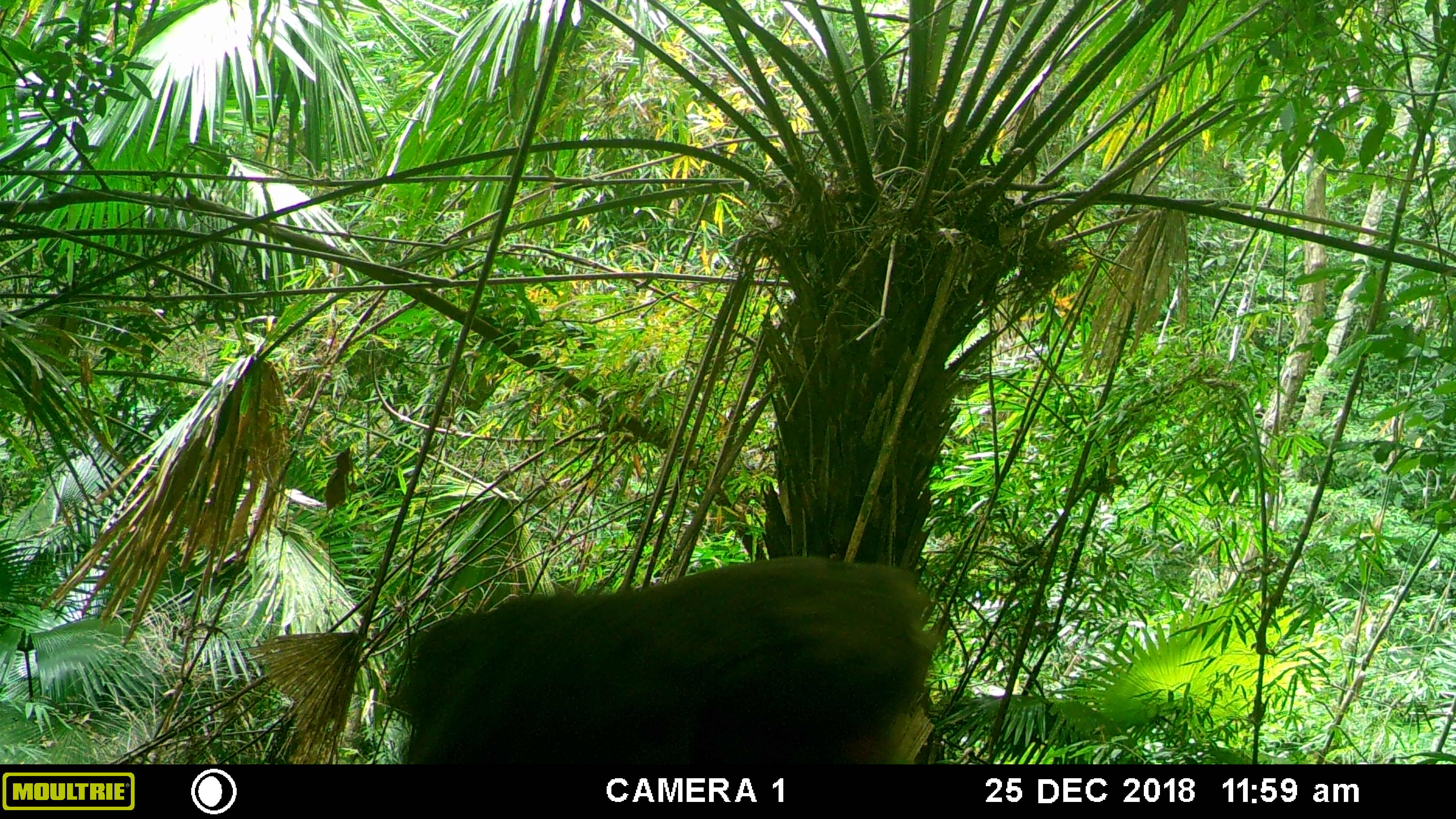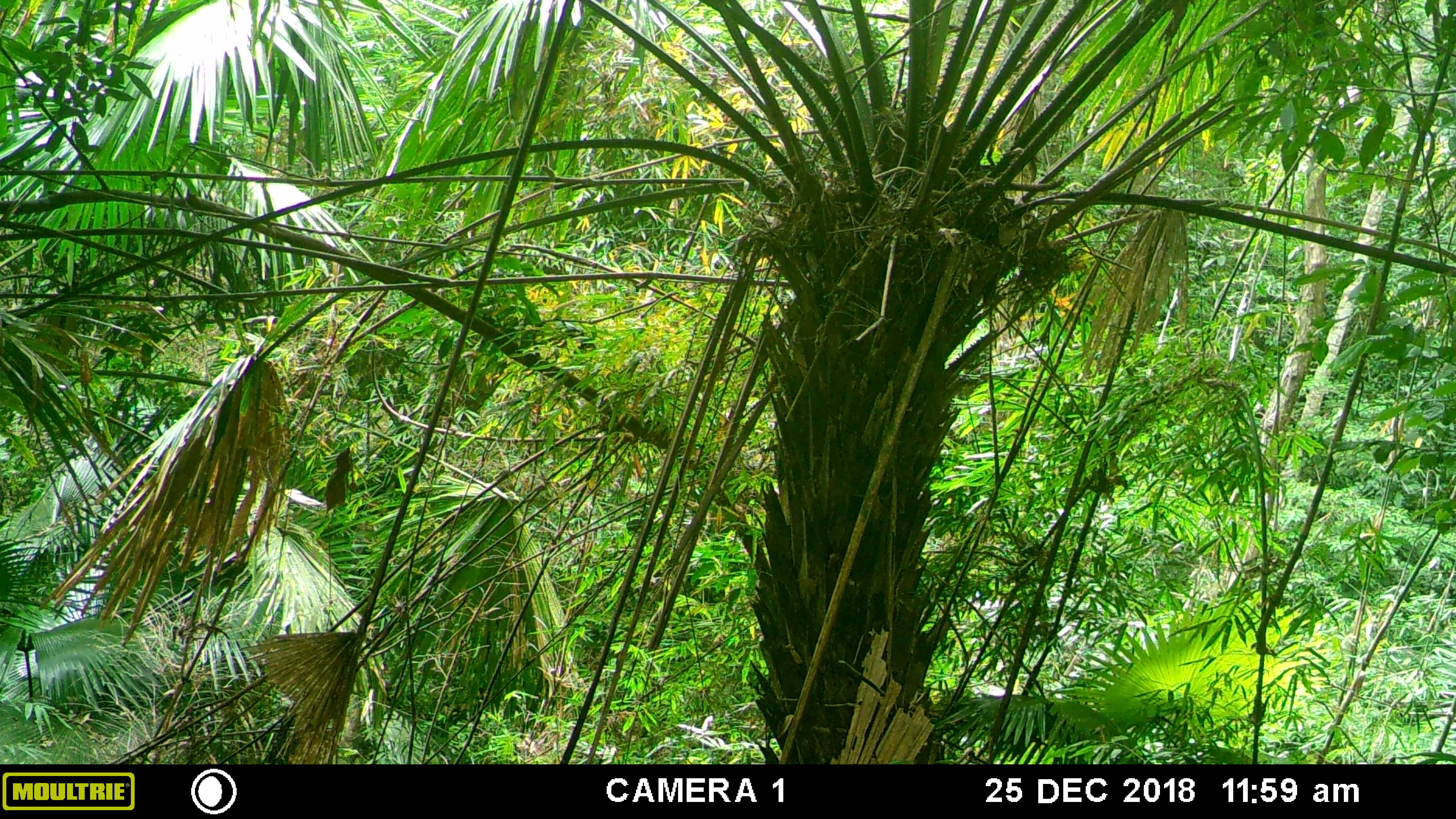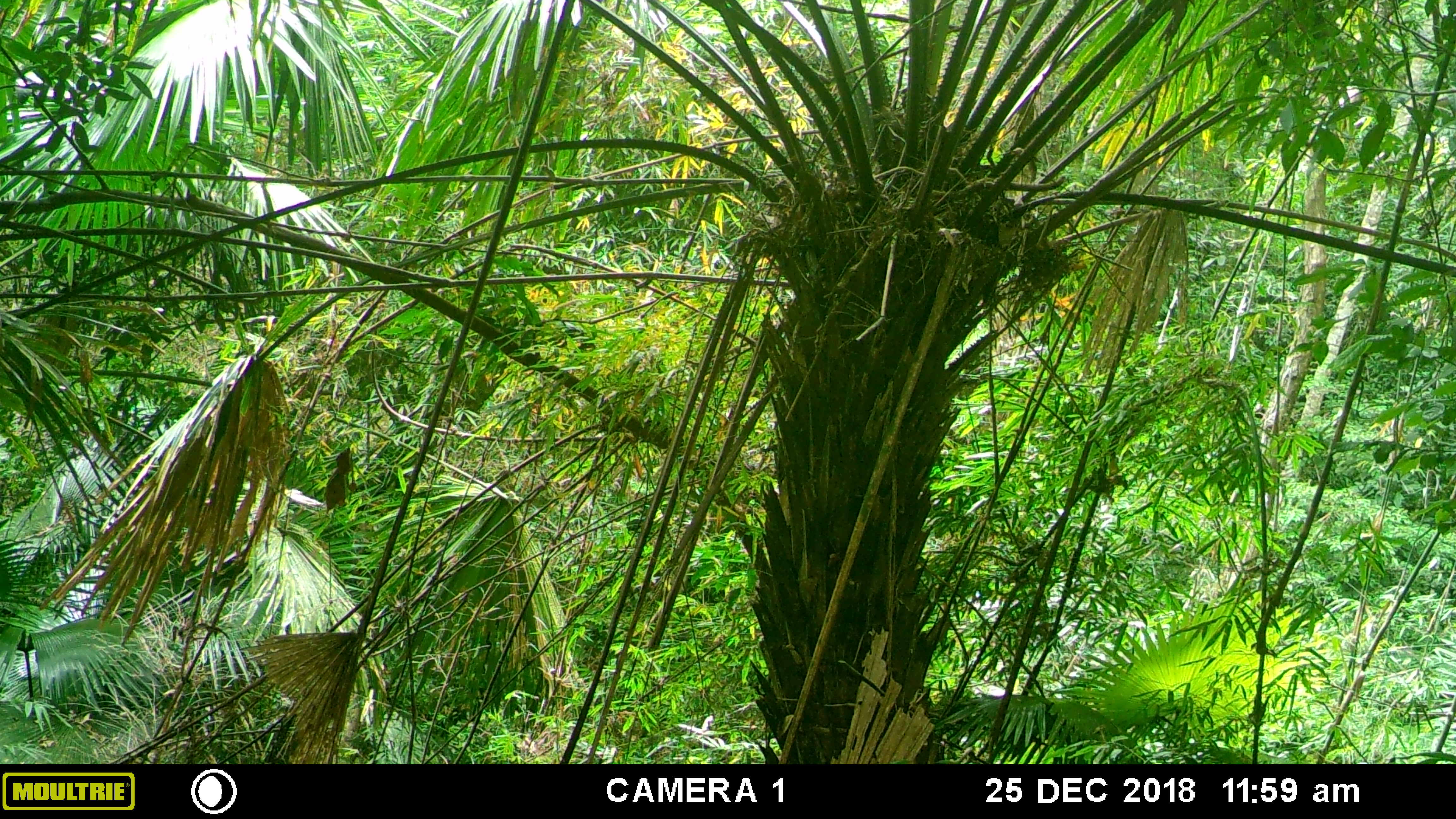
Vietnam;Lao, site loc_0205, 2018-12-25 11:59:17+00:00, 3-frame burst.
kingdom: Animalia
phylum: Chordata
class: Mammalia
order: Primates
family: Cercopithecidae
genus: Macaca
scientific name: Macaca arctoides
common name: stump-tailed macaque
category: stump tailed macaque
Stump tailed macaque (stump-tailed macaque) (Macaca arctoides). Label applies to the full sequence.